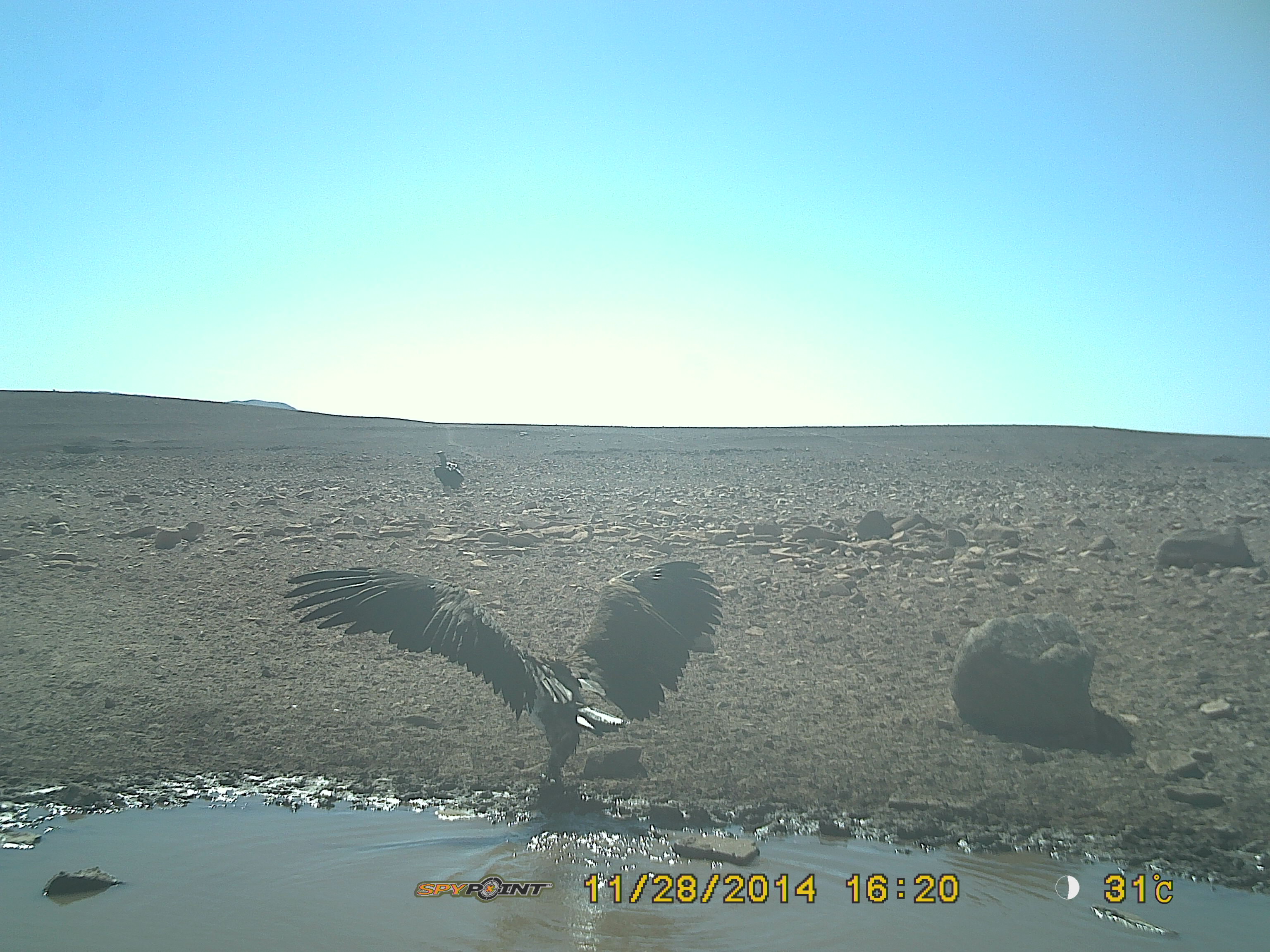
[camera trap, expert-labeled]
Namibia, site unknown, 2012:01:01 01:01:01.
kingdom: Animalia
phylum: Chordata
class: Aves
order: Accipitriformes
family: Accipitridae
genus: Torgos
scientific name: Torgos tracheliotos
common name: lappet-faced vulture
Torgos tracheliotos (lappet-faced vulture).